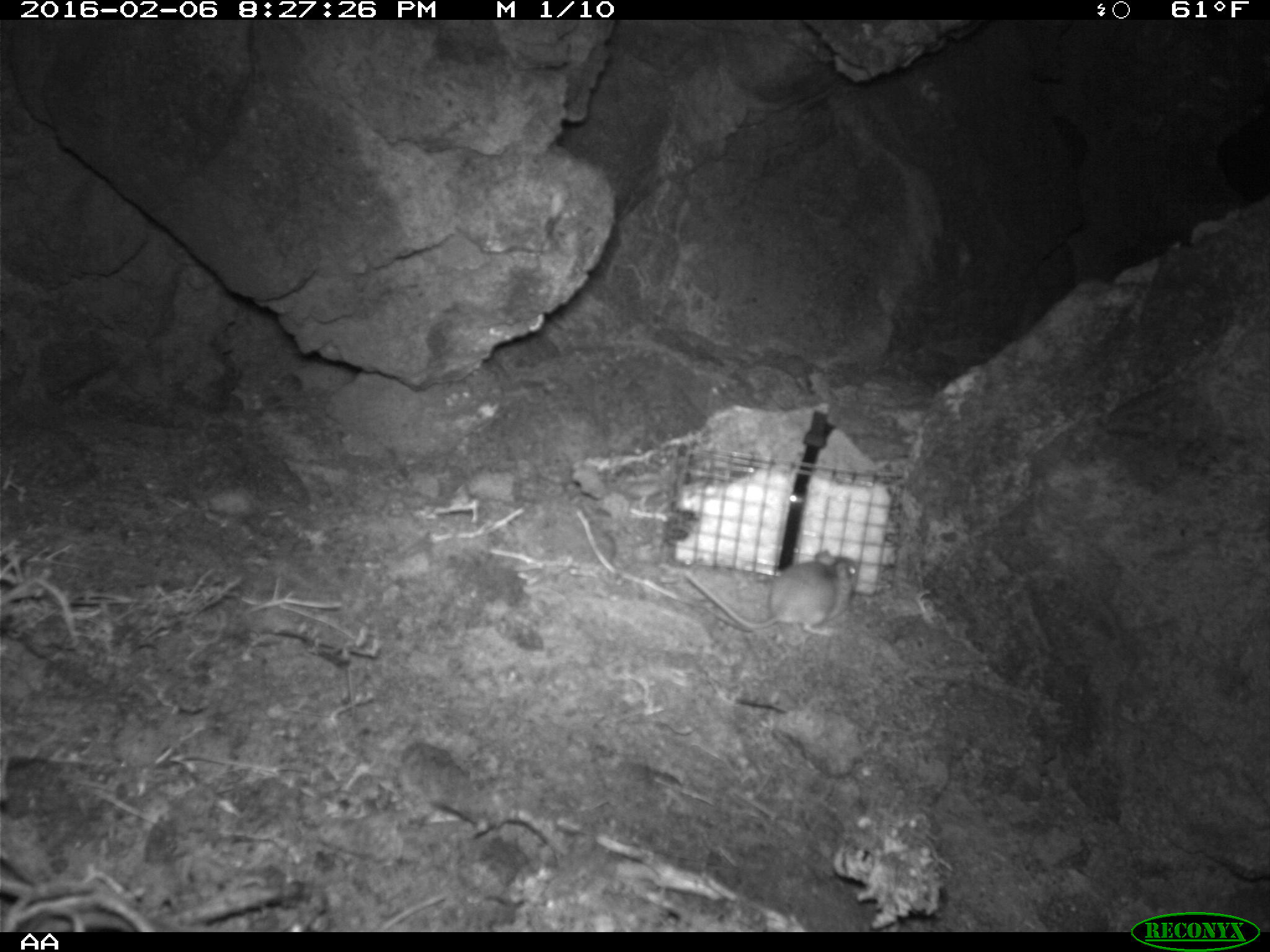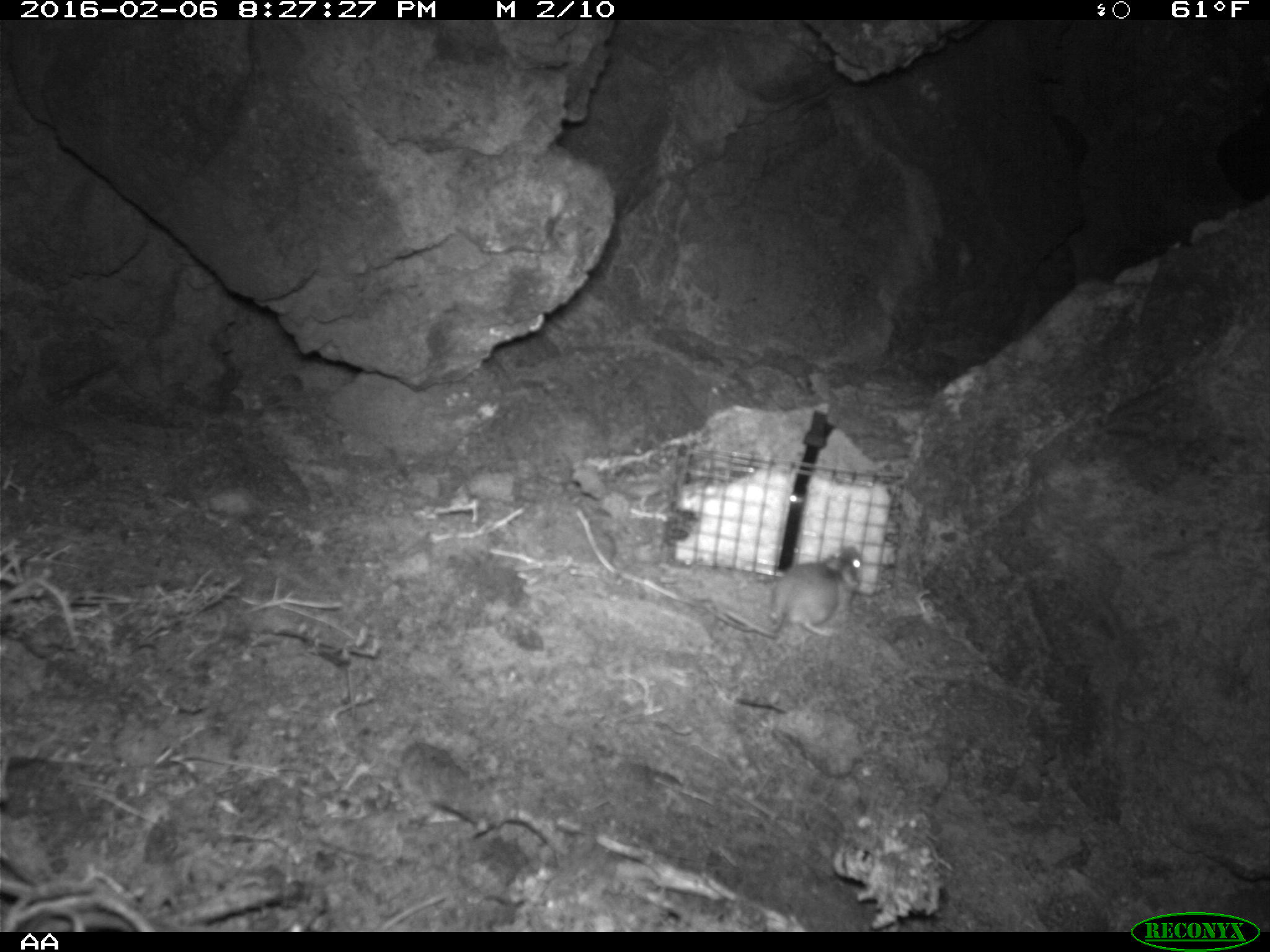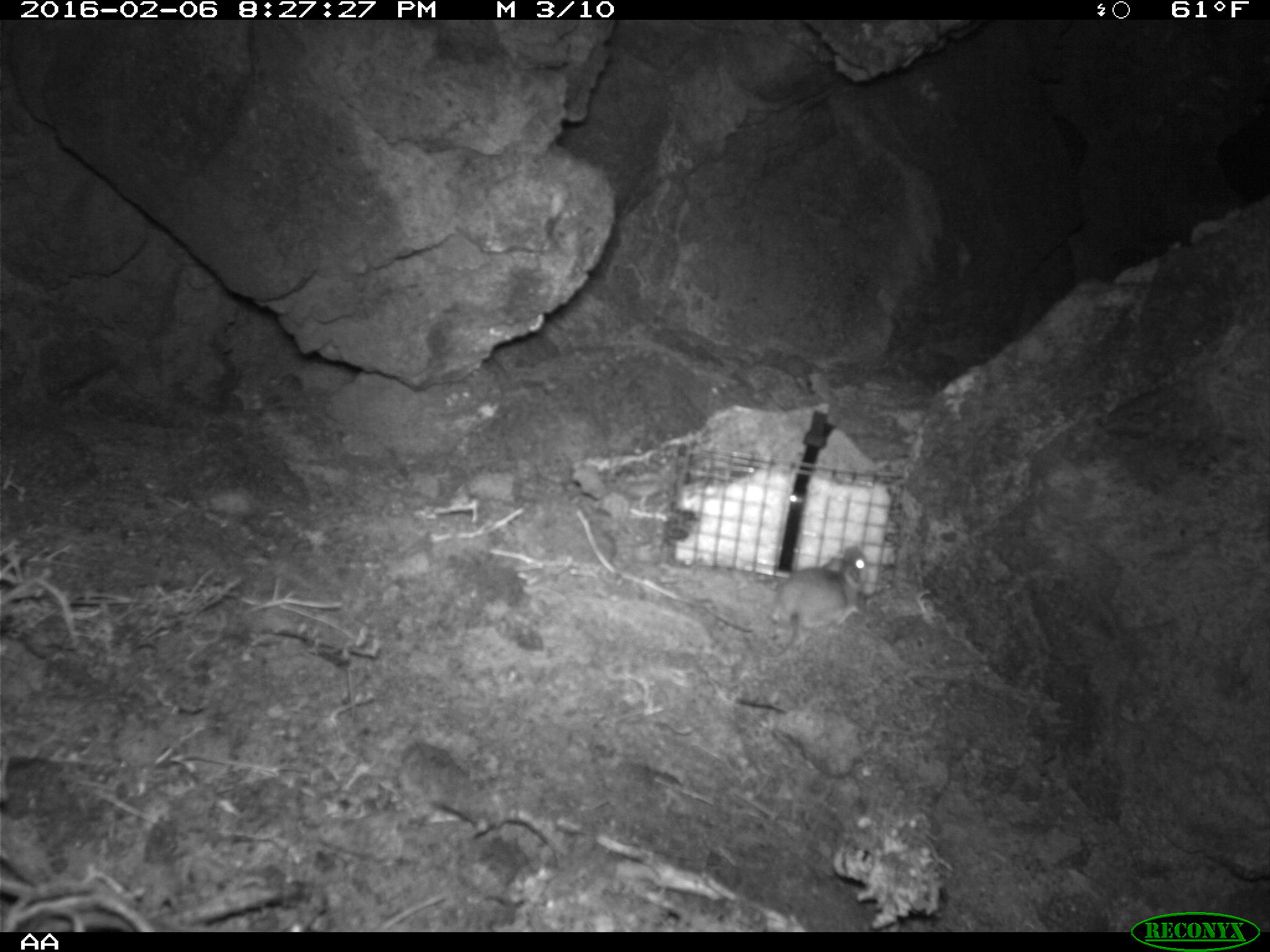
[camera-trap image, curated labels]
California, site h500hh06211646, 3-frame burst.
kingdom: Animalia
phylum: Chordata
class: Mammalia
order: Rodentia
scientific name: Rodentia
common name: rodent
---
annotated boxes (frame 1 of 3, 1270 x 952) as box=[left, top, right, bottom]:
rodent: box=[683, 546, 857, 633]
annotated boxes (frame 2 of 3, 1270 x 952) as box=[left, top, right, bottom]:
rodent: box=[713, 540, 864, 641]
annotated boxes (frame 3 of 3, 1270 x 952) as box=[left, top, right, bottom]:
rodent: box=[743, 547, 873, 663]